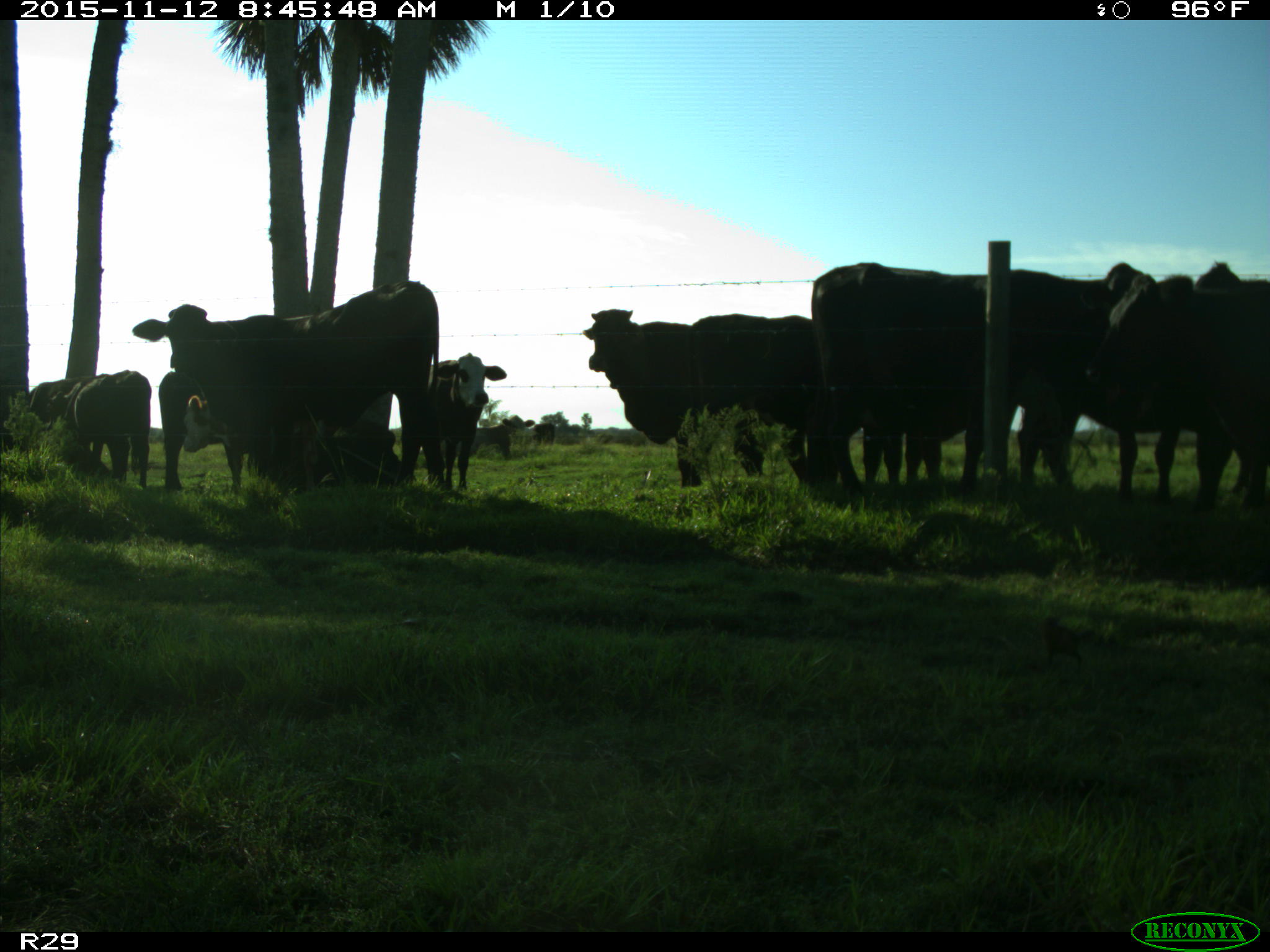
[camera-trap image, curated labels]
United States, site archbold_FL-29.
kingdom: Animalia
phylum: Chordata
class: Mammalia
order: Artiodactyla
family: Bovidae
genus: Bos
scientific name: Bos taurus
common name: domestic cow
Bos taurus (domestic cow).